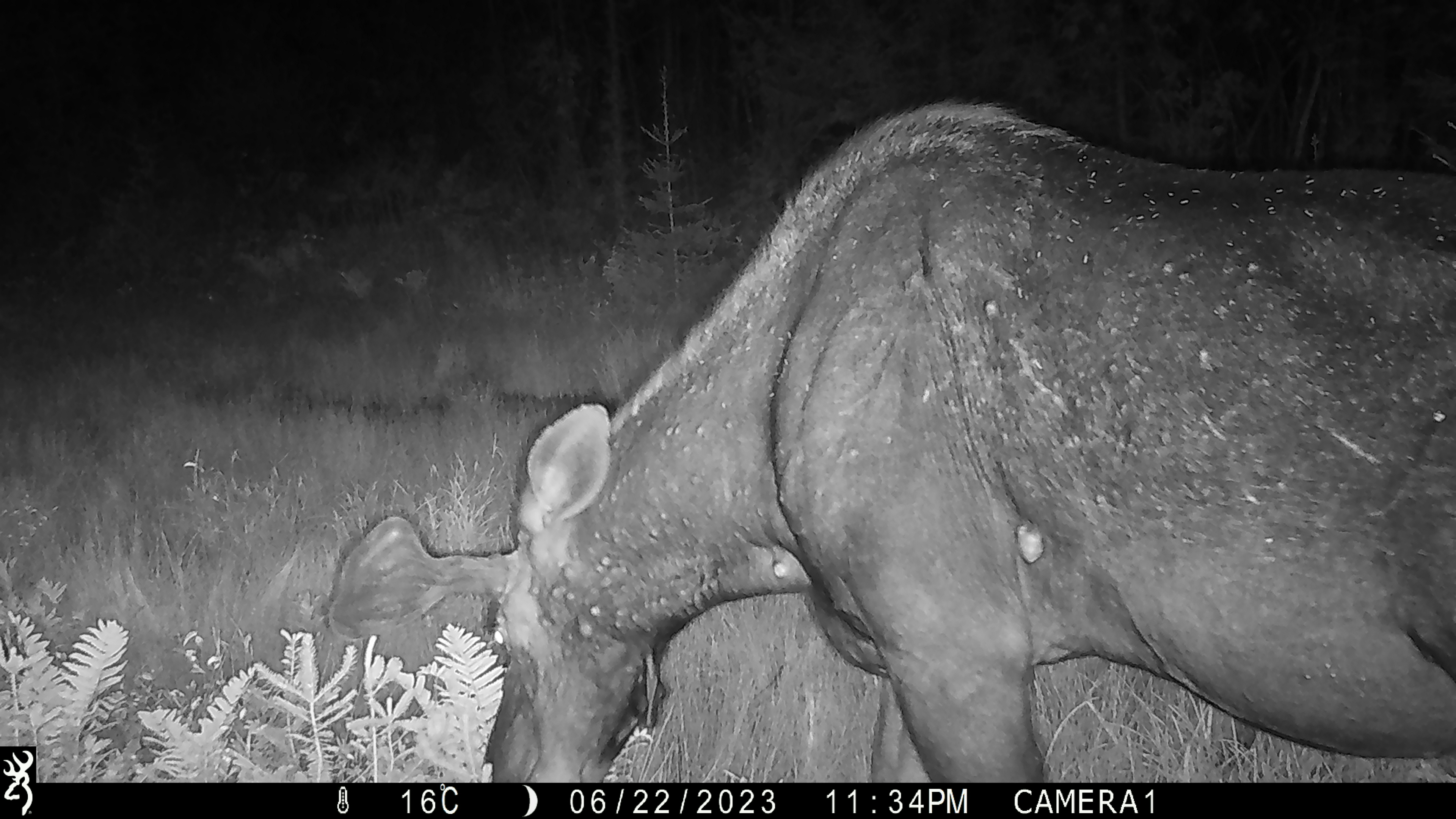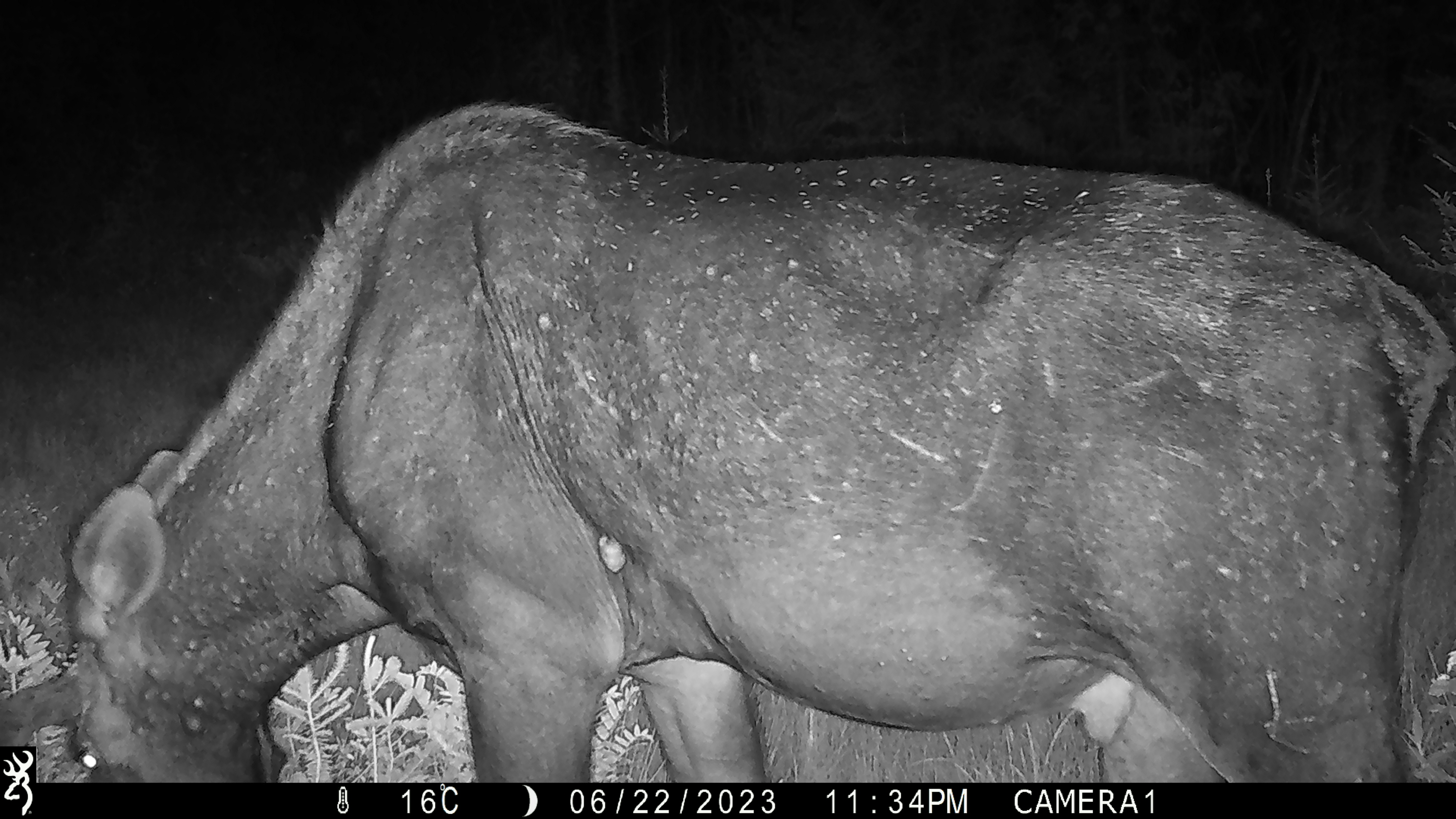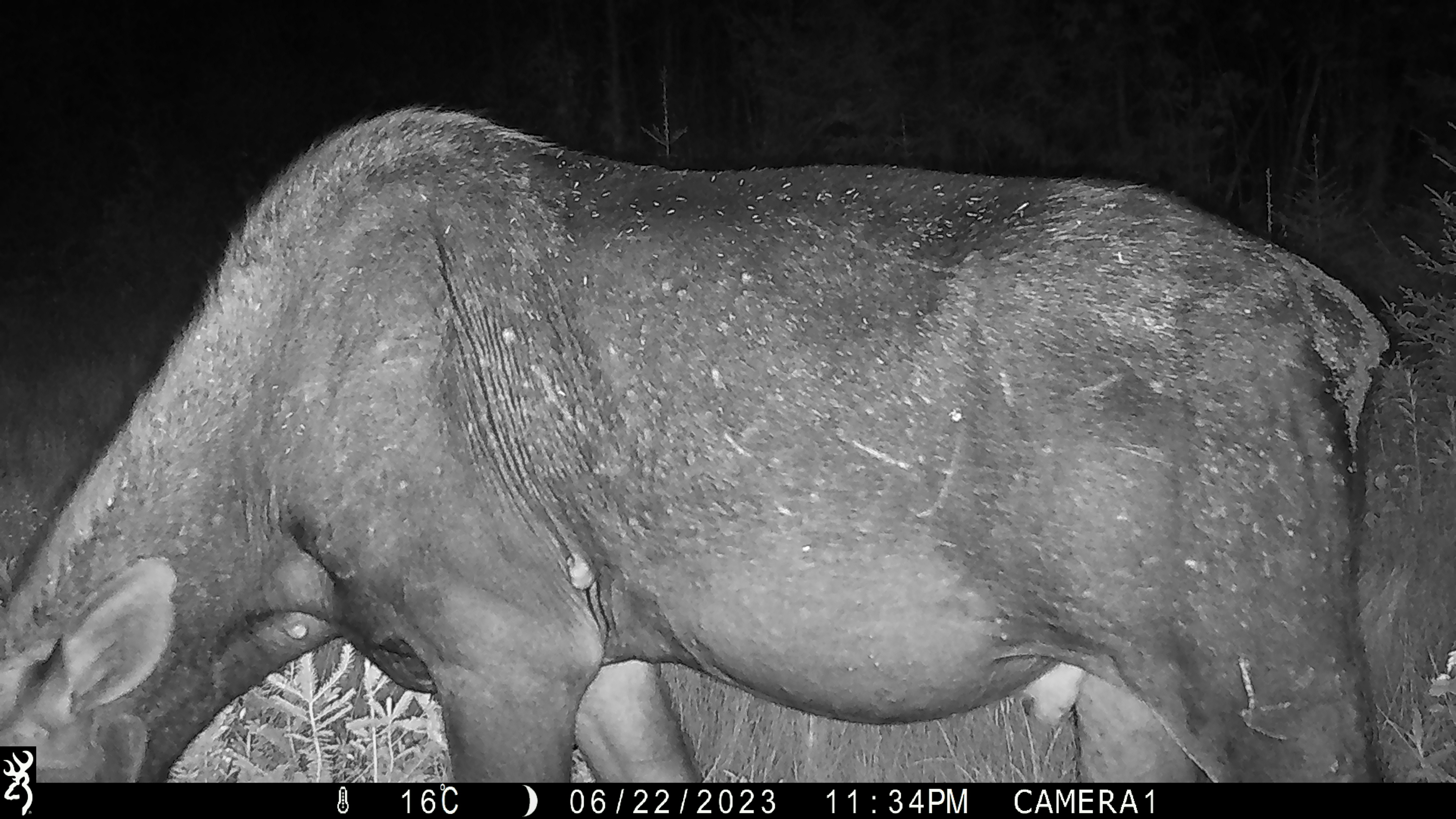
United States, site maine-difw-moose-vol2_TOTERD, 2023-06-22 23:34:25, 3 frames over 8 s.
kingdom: Animalia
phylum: Chordata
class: Mammalia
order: Artiodactyla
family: Cervidae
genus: Alces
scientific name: Alces alces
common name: moose